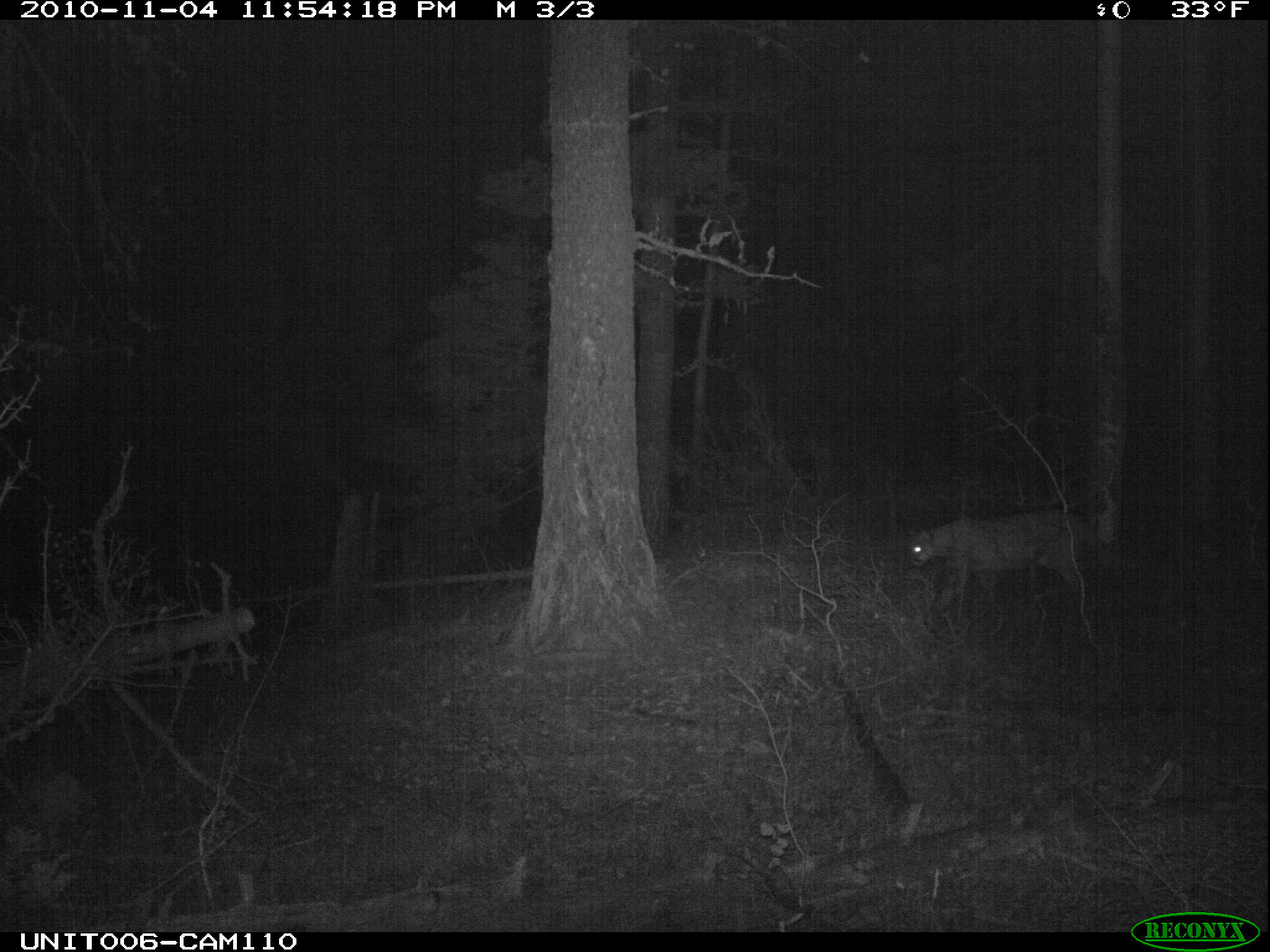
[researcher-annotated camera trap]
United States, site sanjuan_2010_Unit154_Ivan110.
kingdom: Animalia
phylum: Chordata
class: Mammalia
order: Carnivora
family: Felidae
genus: Puma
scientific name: Puma concolor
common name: mountain lion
Puma concolor (mountain lion).